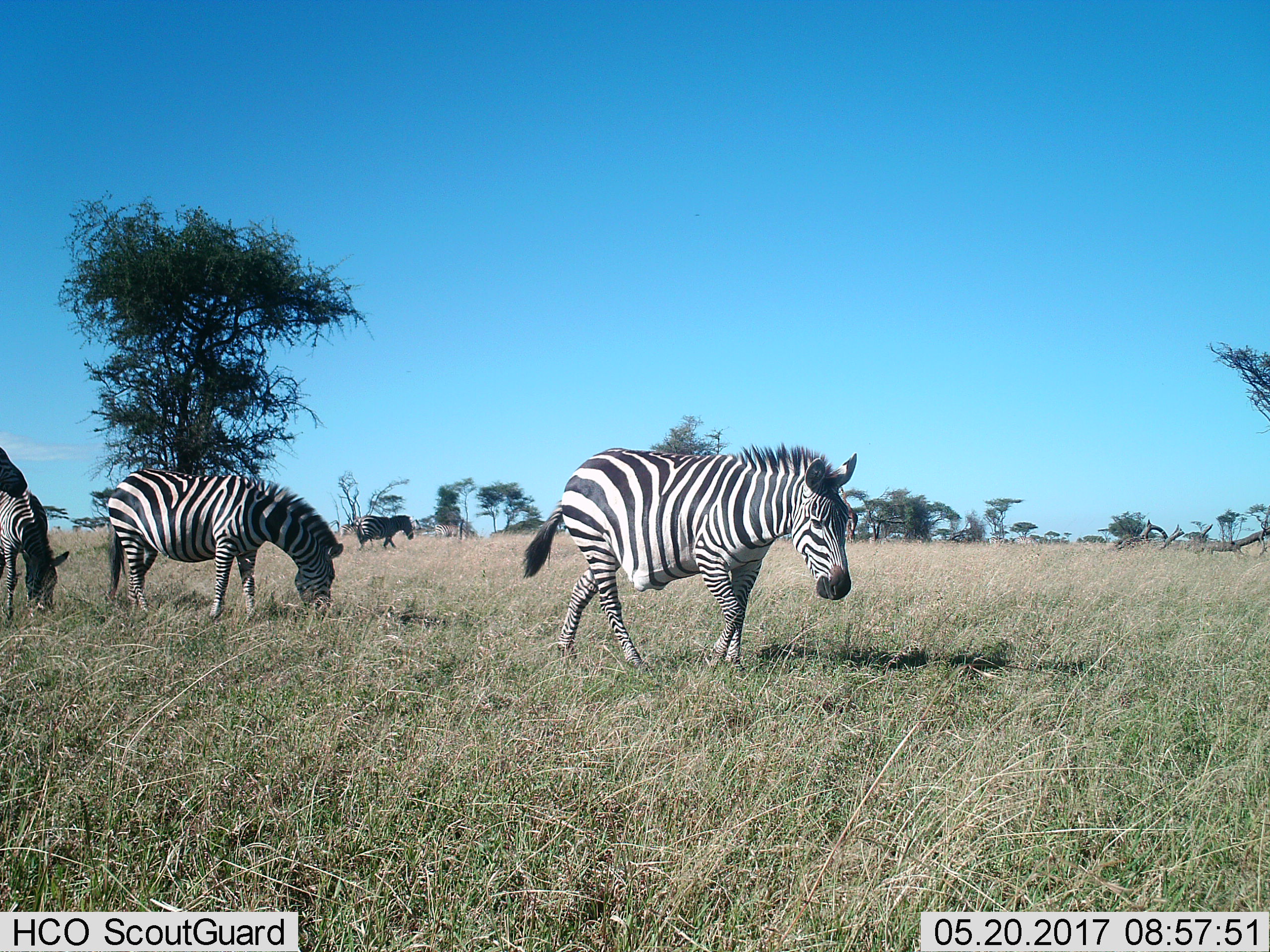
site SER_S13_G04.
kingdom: Animalia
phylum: Chordata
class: Mammalia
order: Perissodactyla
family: Equidae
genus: Equus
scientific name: Equus quagga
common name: plains zebra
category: zebraplains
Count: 5.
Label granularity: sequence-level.